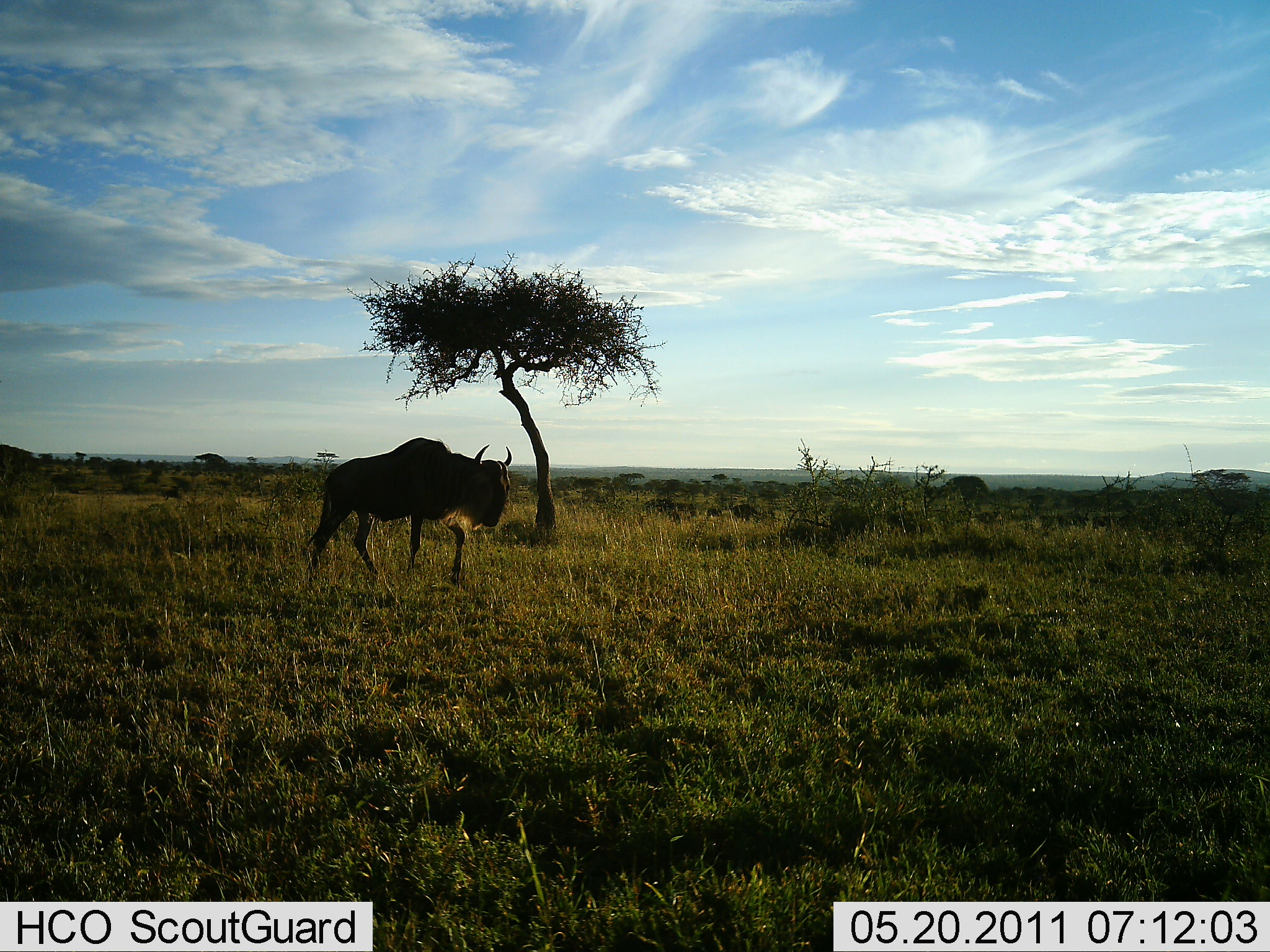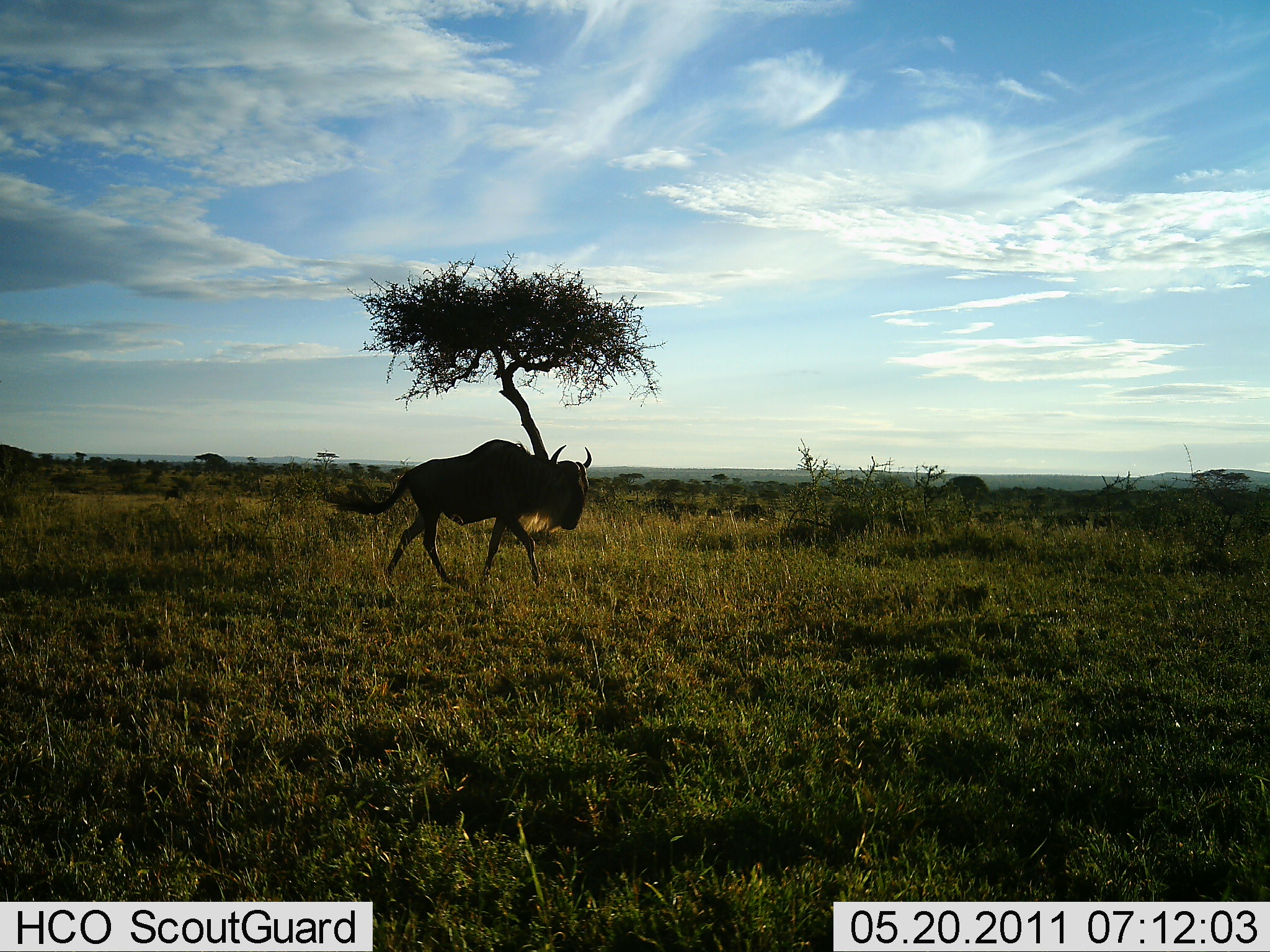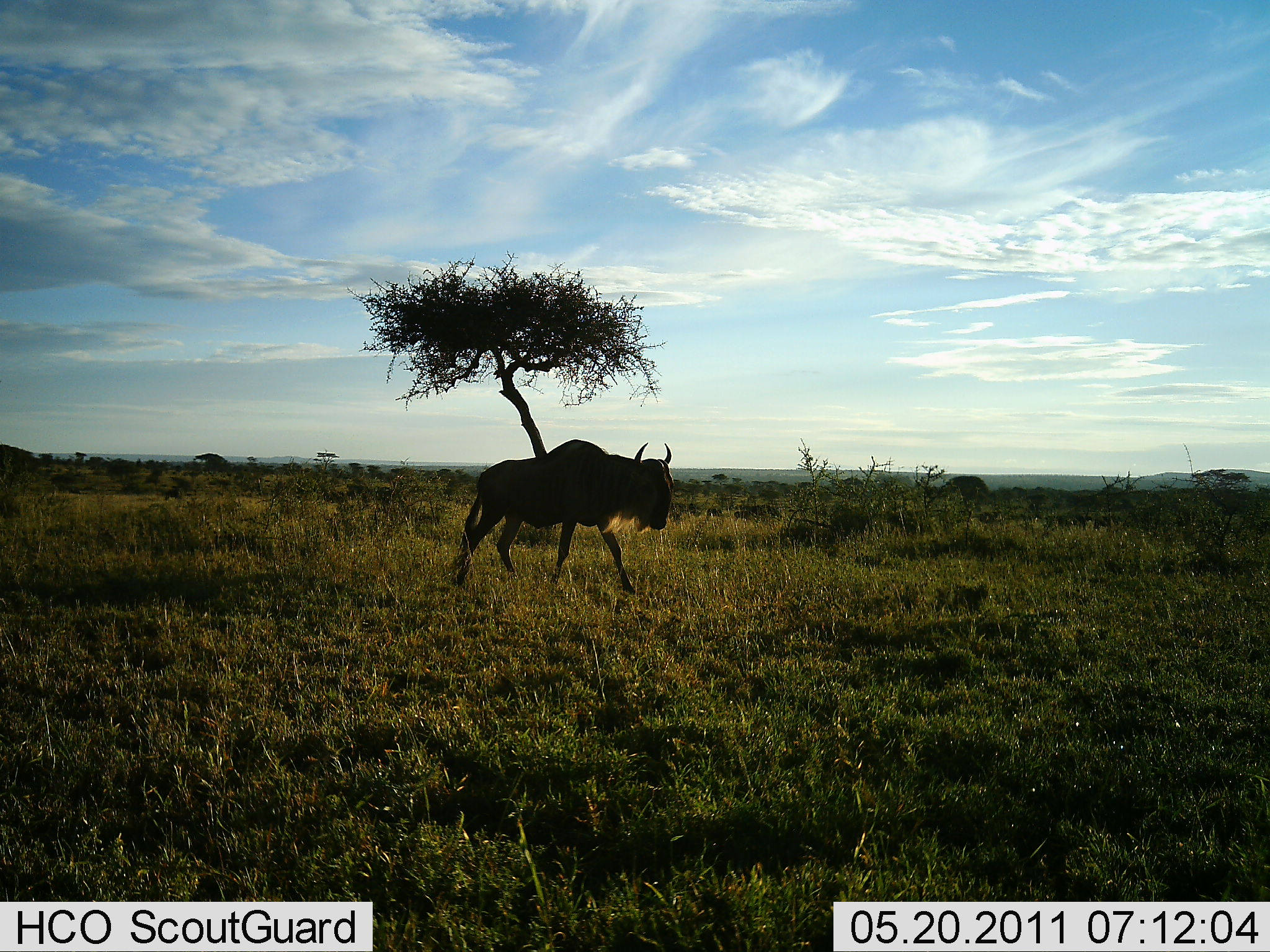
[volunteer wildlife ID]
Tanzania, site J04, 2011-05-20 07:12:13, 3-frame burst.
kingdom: Animalia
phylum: Chordata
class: Mammalia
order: Artiodactyla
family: Bovidae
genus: Connochaetes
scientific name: Connochaetes taurinus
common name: blue wildebeest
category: wildebeest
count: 1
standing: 8%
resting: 0%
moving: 100%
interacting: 0%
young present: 0%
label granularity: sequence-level